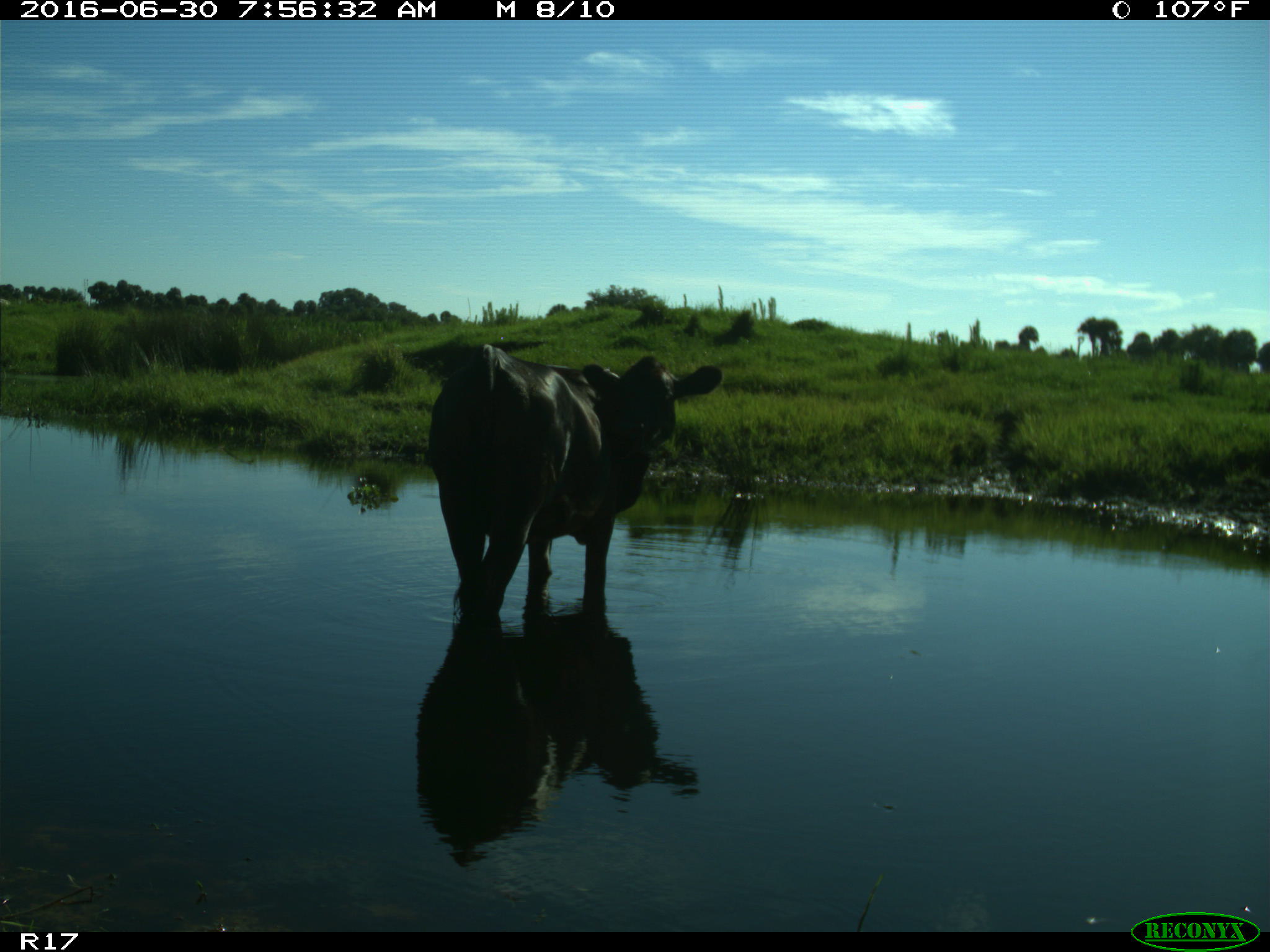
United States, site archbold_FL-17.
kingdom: Animalia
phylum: Chordata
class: Mammalia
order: Artiodactyla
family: Bovidae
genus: Bos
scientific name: Bos taurus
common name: domestic cow